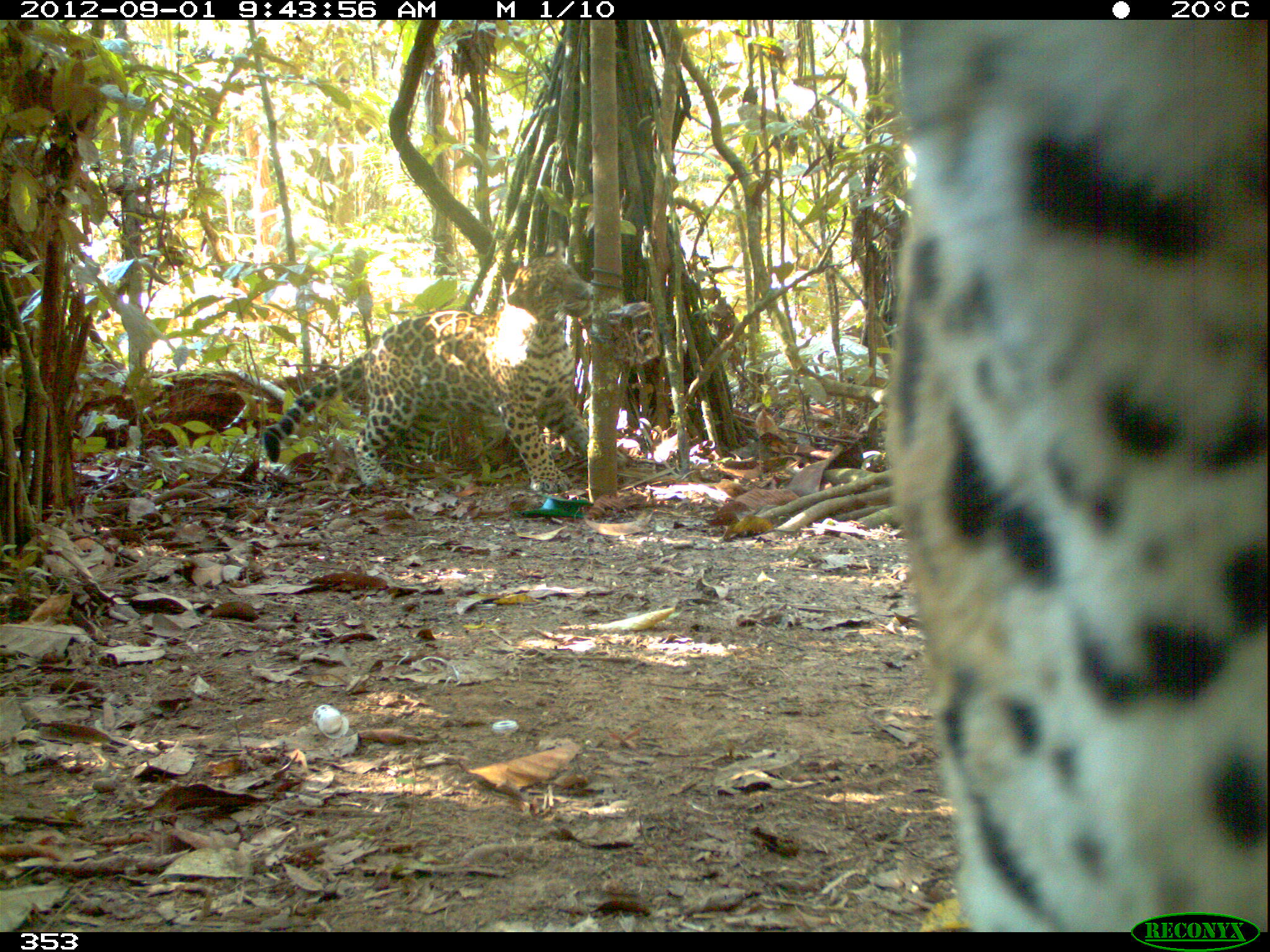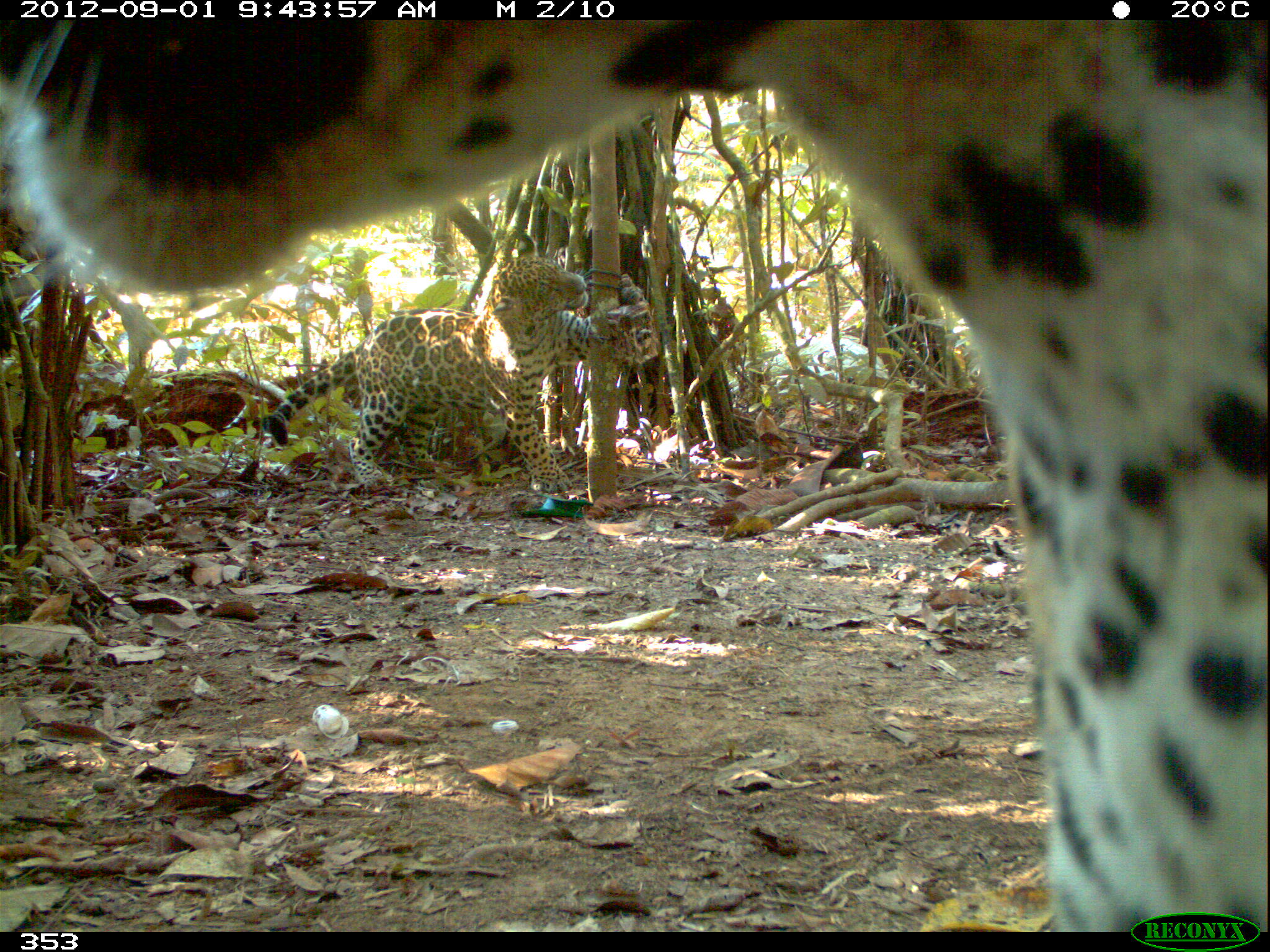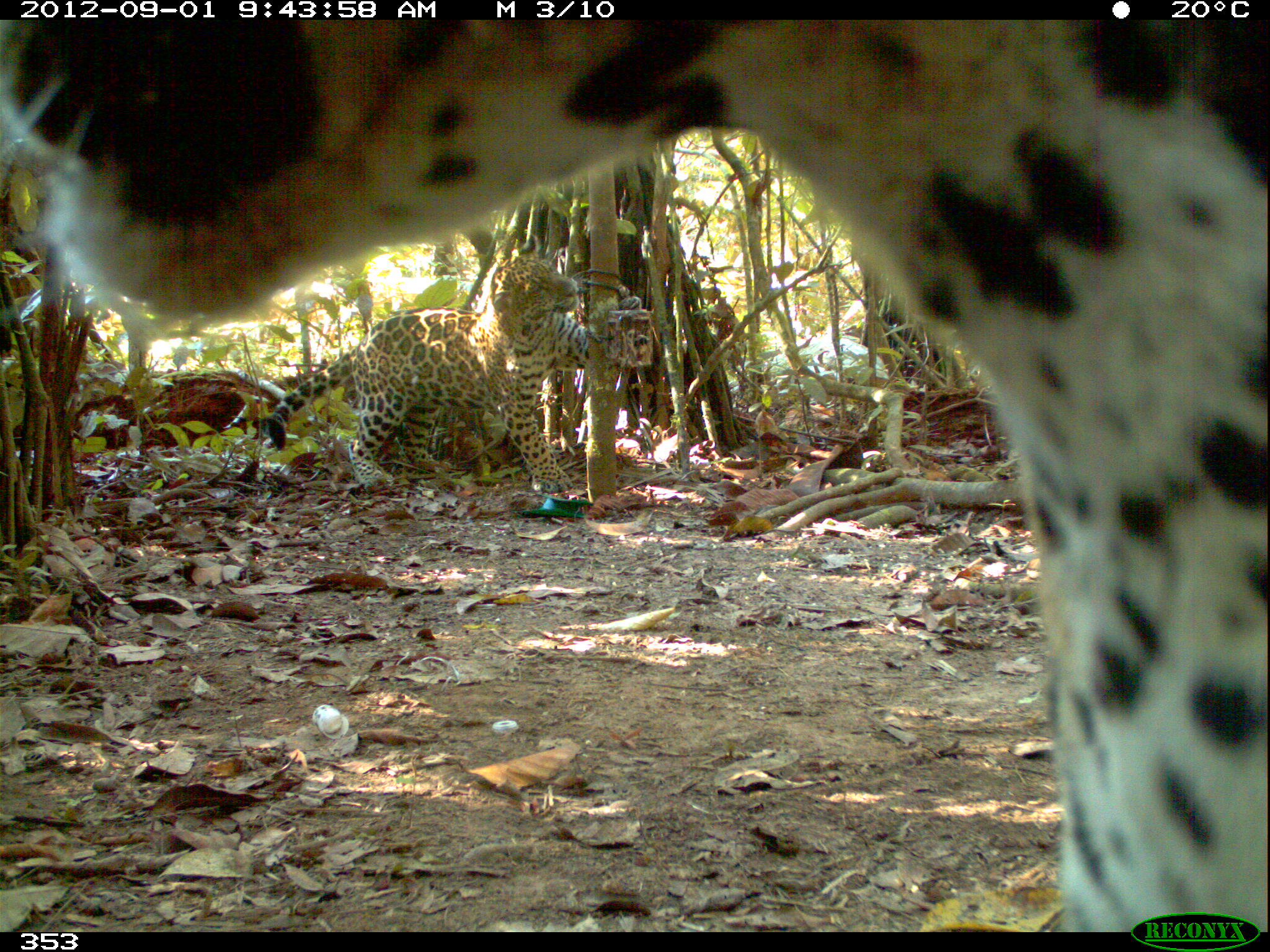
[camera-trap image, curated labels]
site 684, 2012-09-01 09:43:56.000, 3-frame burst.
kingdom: Animalia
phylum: Chordata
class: Mammalia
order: Carnivora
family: Felidae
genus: Panthera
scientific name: Panthera onca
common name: jaguar